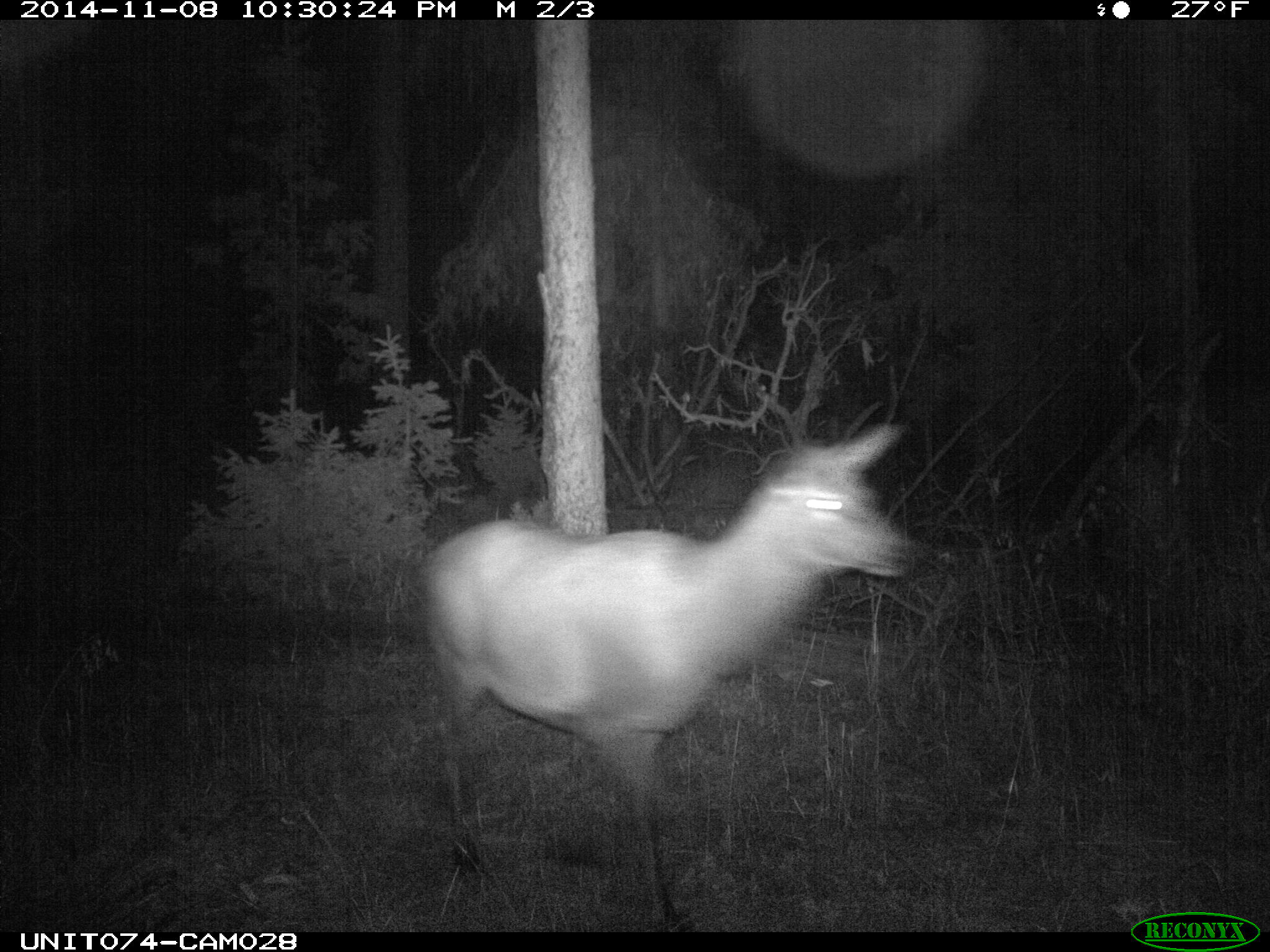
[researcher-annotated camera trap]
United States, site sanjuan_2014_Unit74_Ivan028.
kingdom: Animalia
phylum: Chordata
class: Mammalia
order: Artiodactyla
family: Cervidae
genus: Cervus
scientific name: Cervus elaphus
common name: red deer